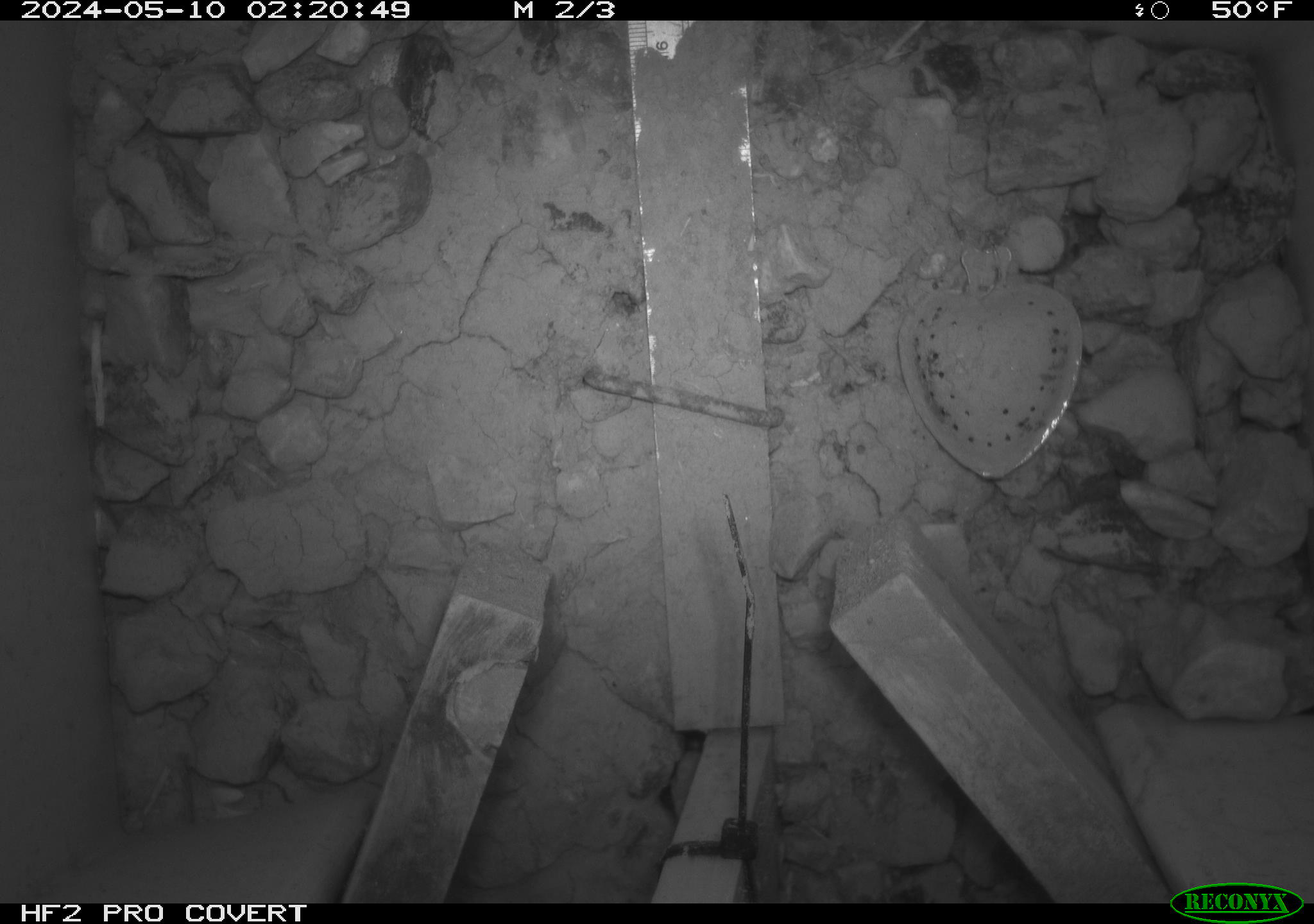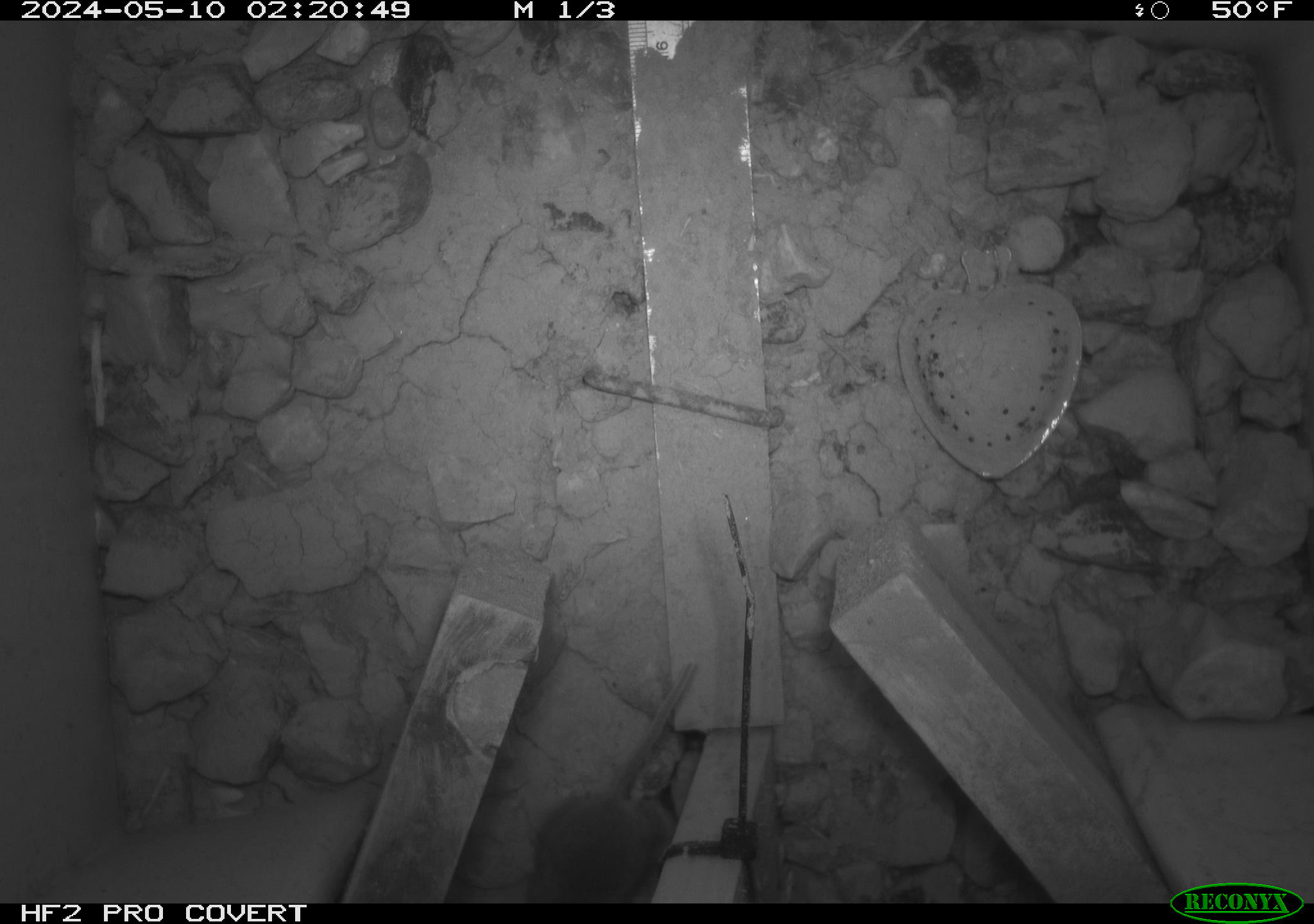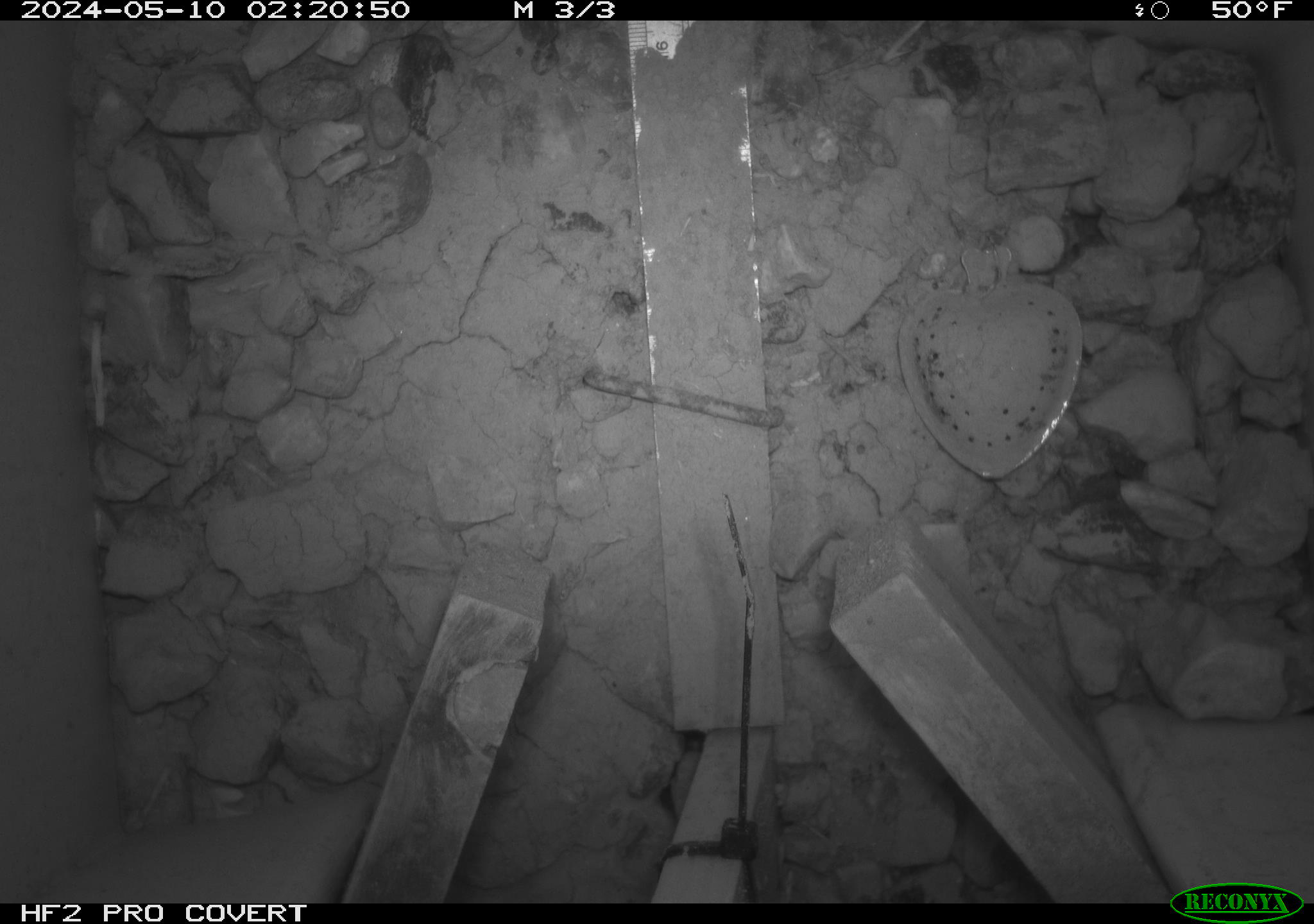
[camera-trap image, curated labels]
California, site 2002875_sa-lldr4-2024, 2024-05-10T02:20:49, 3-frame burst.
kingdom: Animalia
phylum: Chordata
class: Mammalia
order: Rodentia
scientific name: Rodentia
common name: mouse species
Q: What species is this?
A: Mouse species (Rodentia).